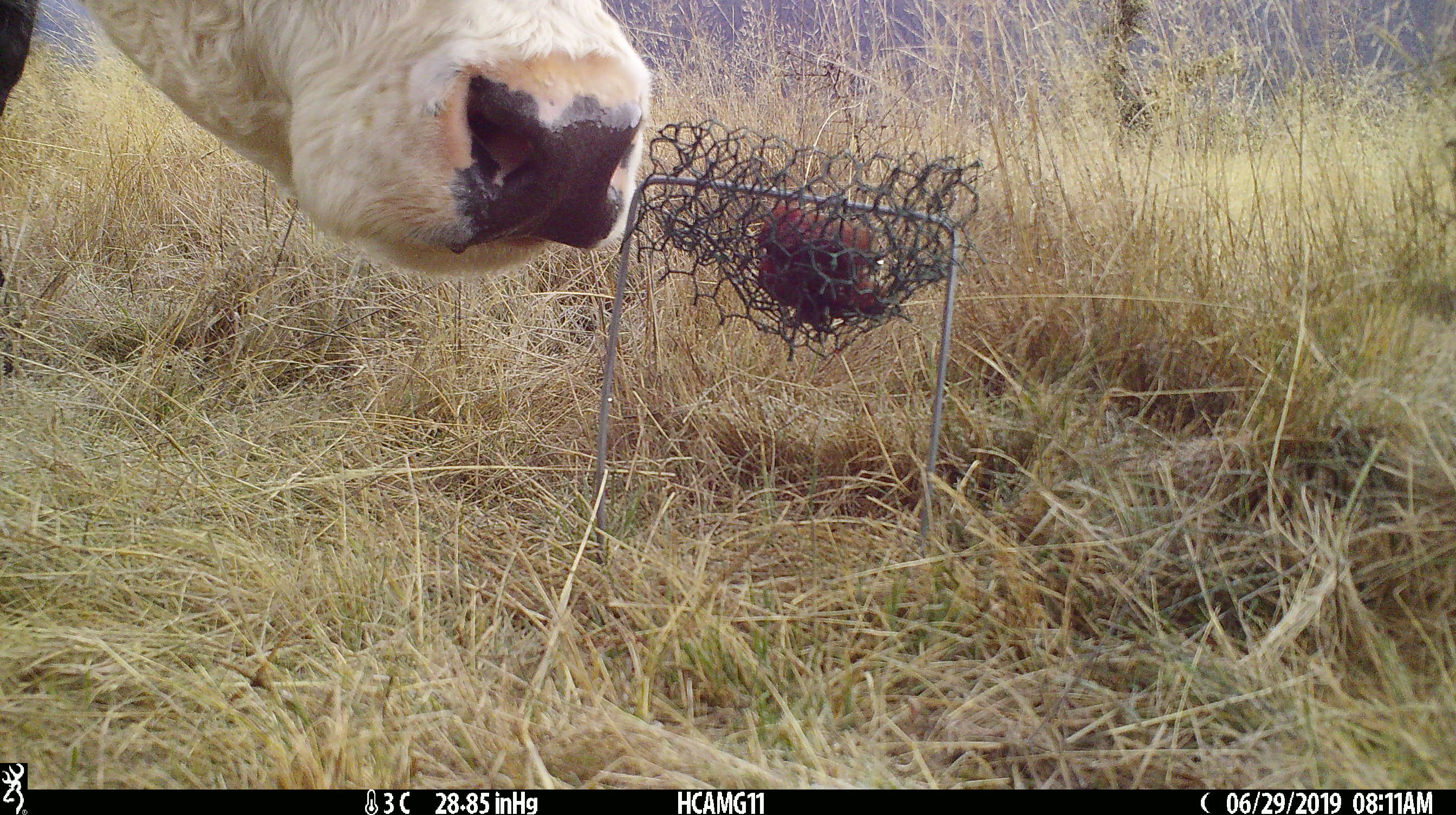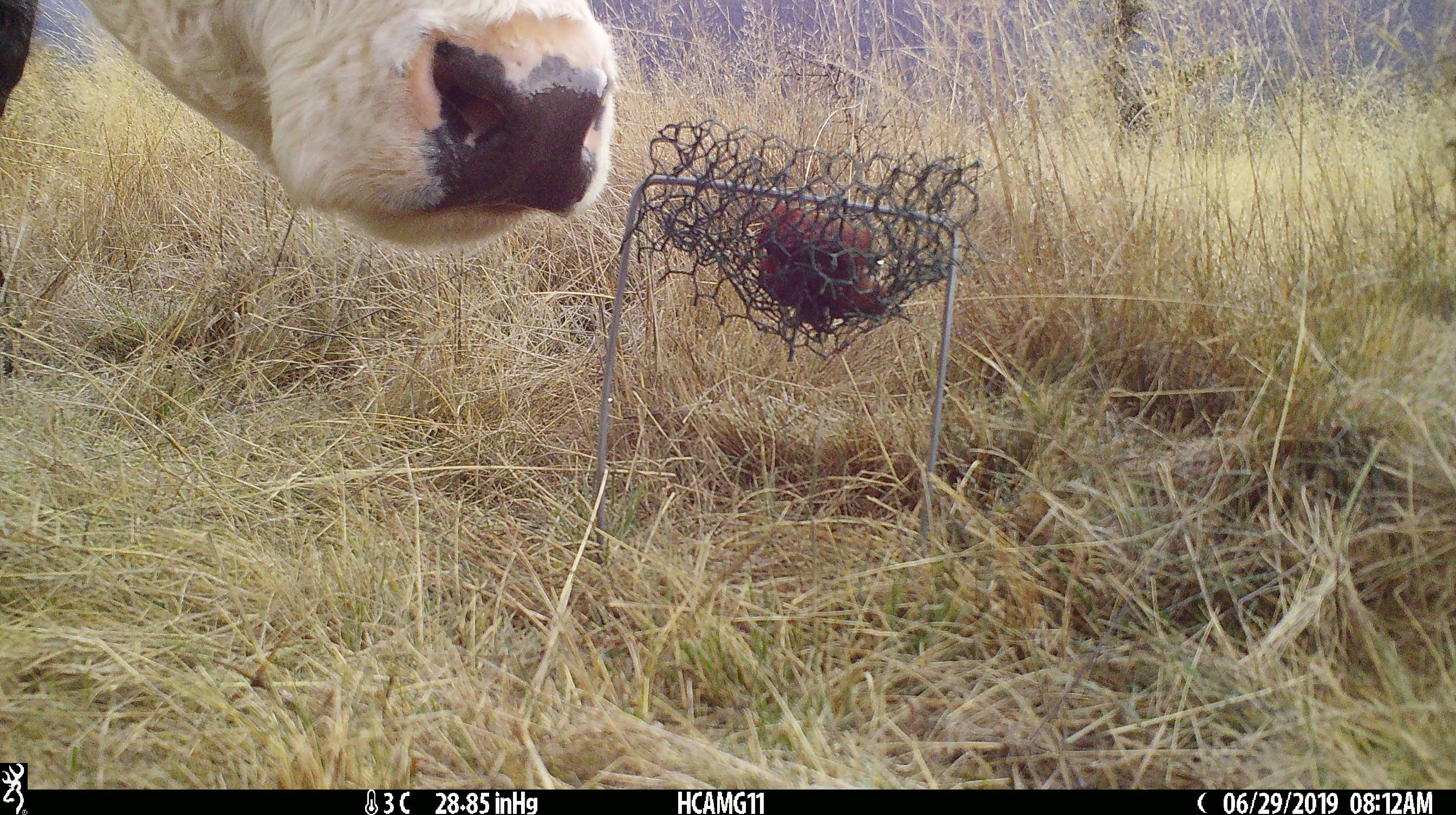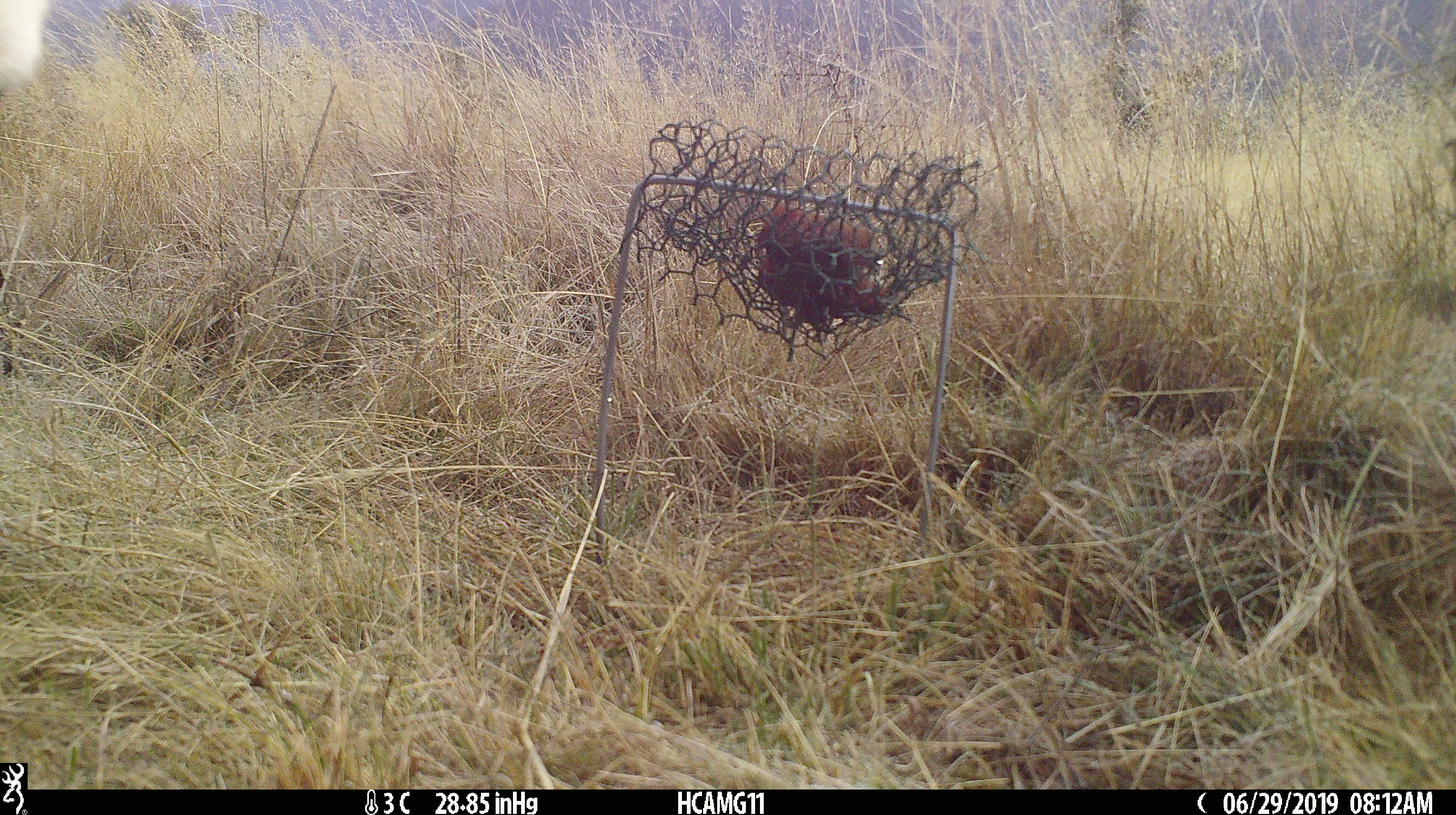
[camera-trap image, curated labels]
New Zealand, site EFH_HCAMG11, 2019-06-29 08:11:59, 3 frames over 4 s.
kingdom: Animalia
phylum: Chordata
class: Mammalia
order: Artiodactyla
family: Bovidae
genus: Bos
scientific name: Bos taurus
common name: domestic cow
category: cow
Cow (domestic cow) (Bos taurus).